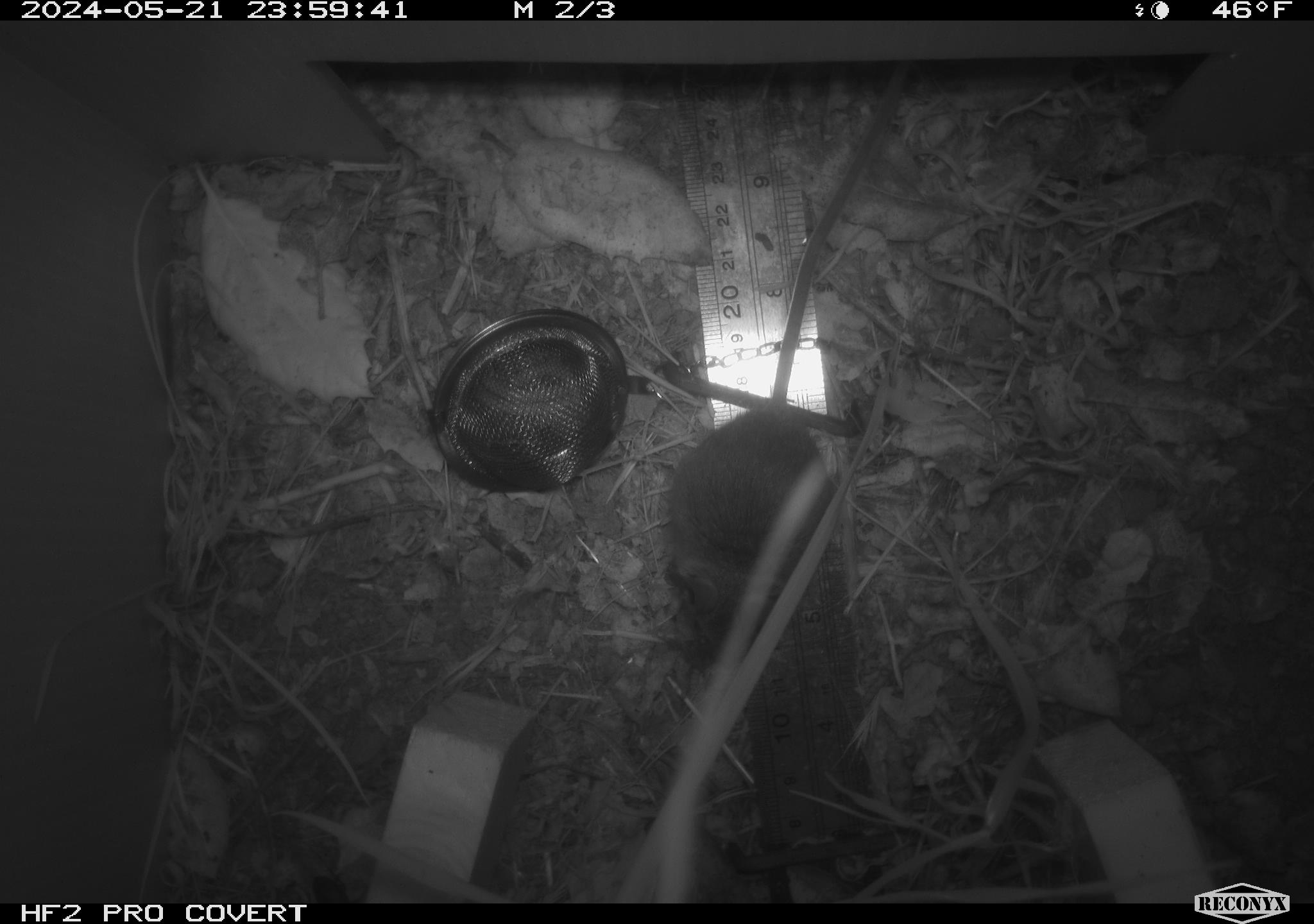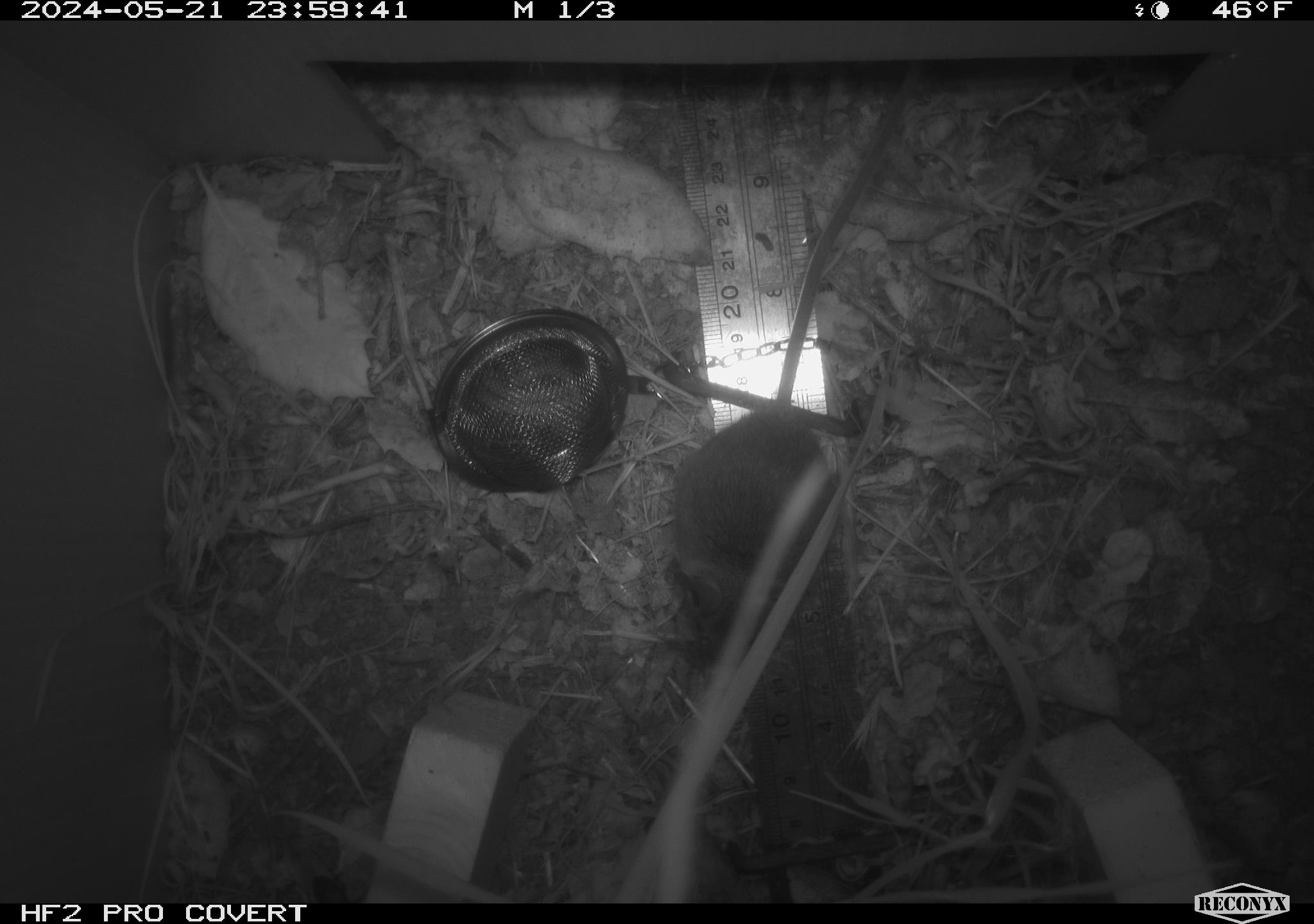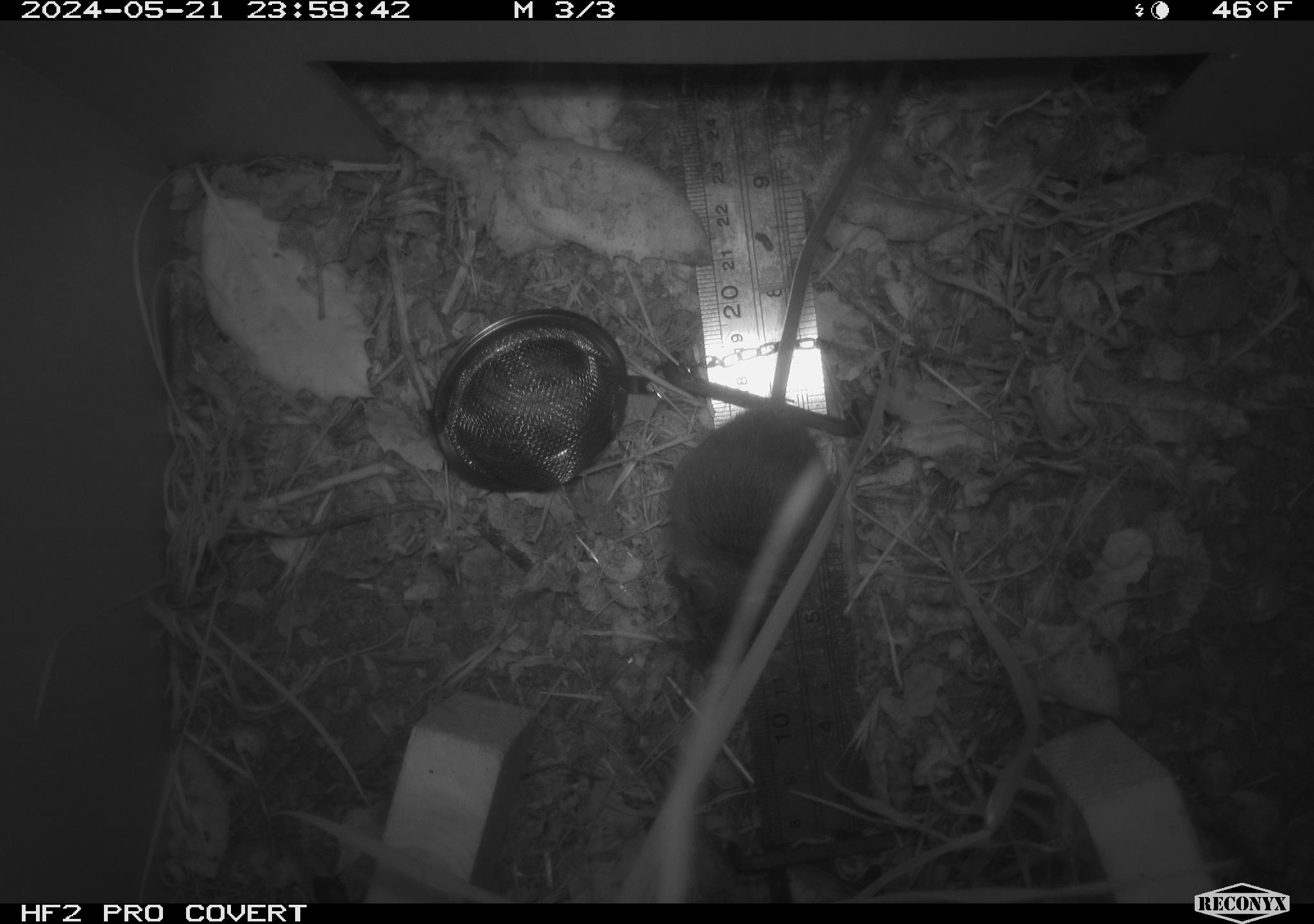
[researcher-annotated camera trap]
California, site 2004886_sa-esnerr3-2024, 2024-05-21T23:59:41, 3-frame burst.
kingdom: Animalia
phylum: Chordata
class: Mammalia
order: Rodentia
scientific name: Rodentia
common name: rodent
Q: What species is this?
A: Rodent (Rodentia).